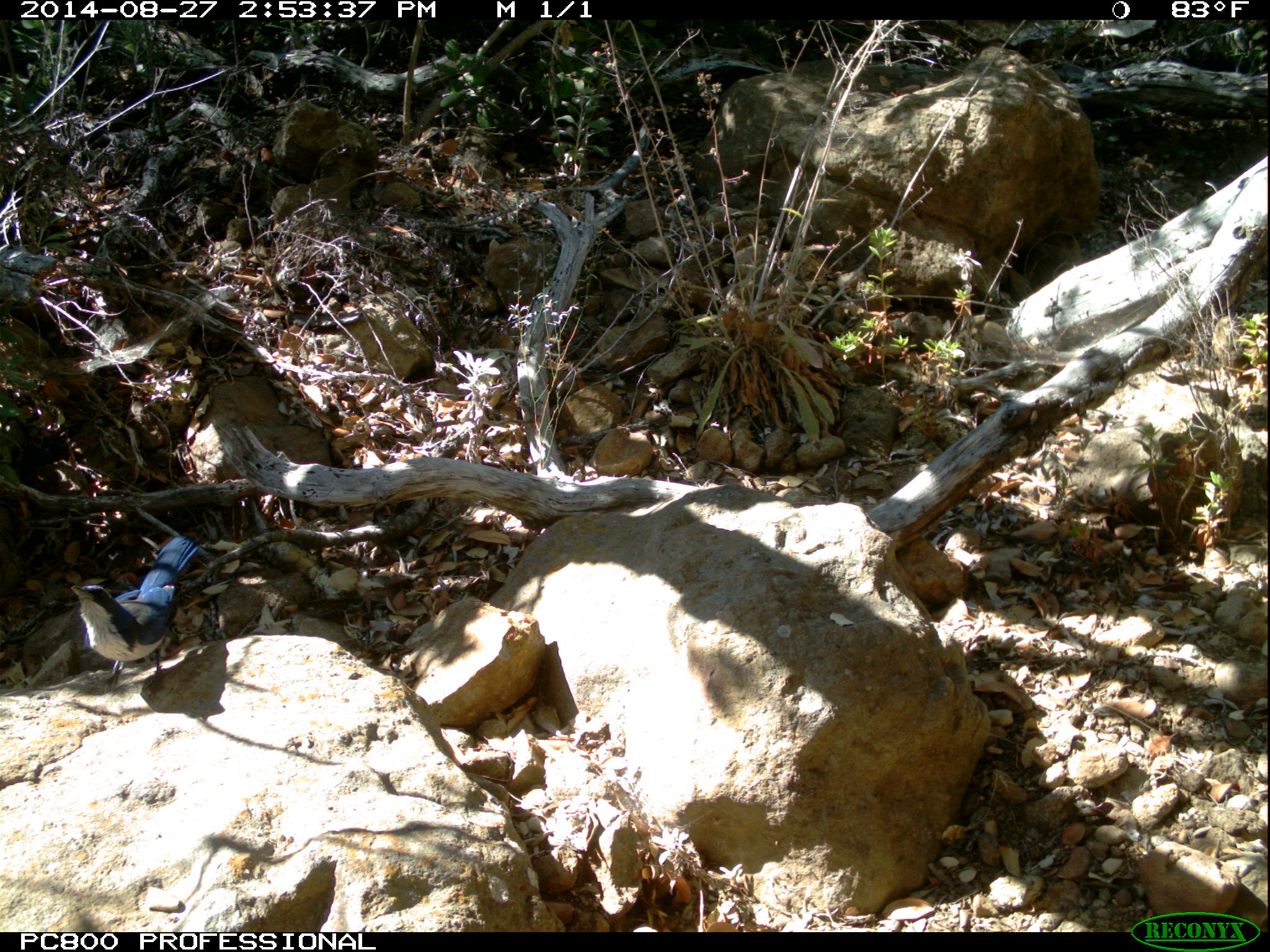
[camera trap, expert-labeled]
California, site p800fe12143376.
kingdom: Animalia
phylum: Chordata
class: Aves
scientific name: Aves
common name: bird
Bird (Aves).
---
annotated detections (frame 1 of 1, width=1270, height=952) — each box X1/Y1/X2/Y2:
bird: 71/534/202/694